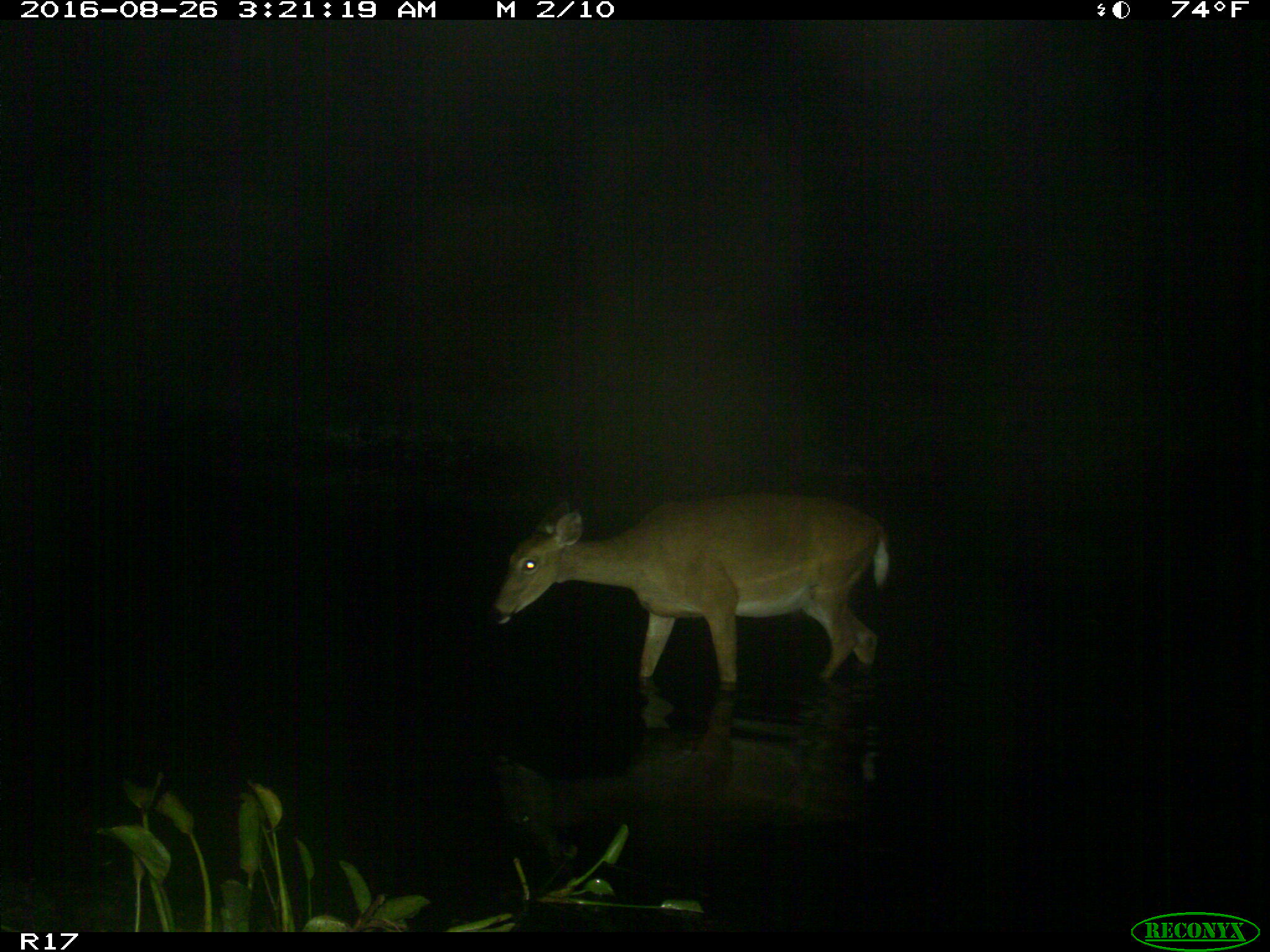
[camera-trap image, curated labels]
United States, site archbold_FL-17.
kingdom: Animalia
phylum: Chordata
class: Mammalia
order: Artiodactyla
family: Cervidae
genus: Odocoileus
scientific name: Odocoileus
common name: deer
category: unidentified deer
Unidentified deer (deer) (Odocoileus).